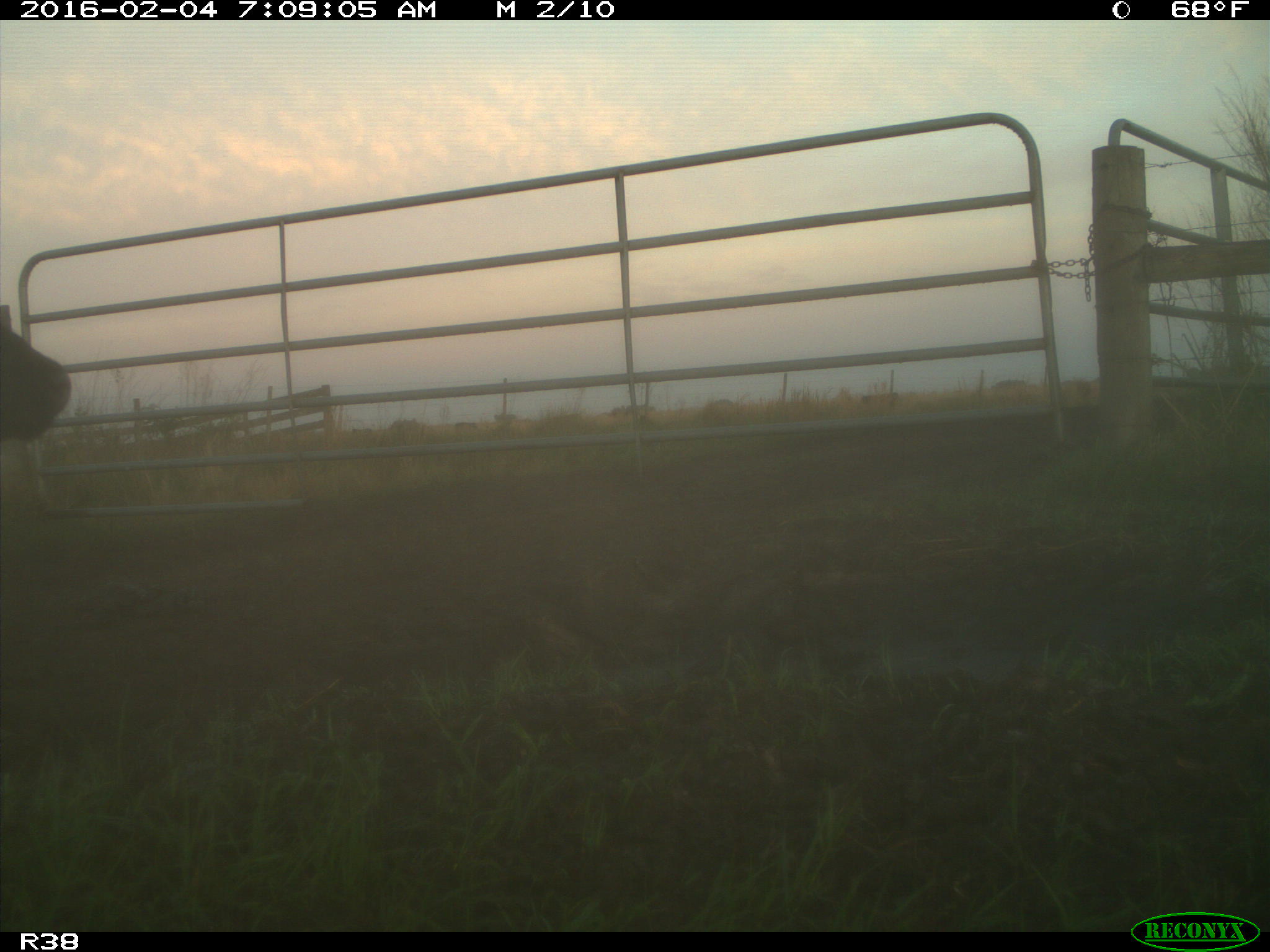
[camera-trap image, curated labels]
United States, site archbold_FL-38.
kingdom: Animalia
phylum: Chordata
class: Mammalia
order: Artiodactyla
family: Bovidae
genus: Bos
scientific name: Bos taurus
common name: domestic cow